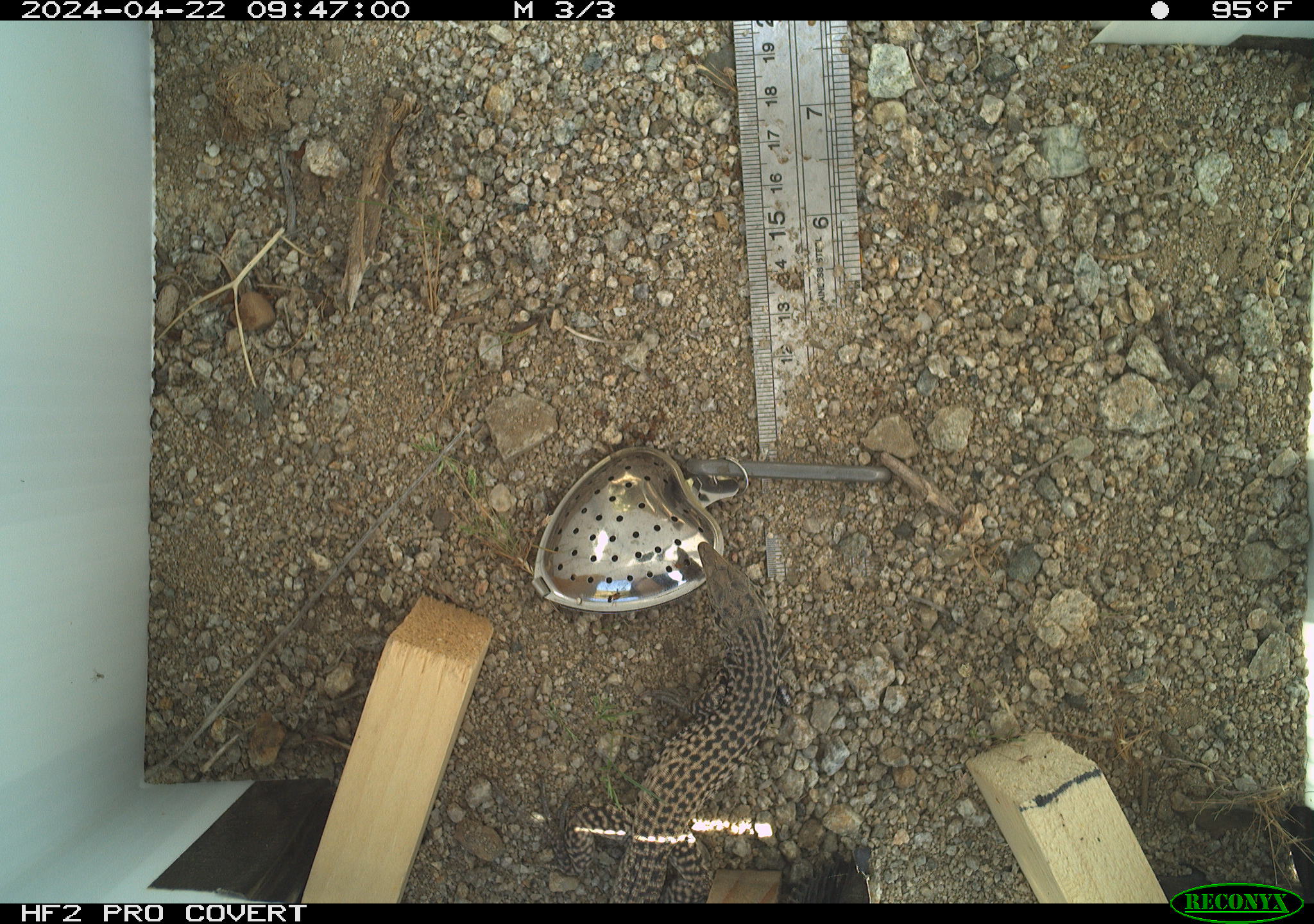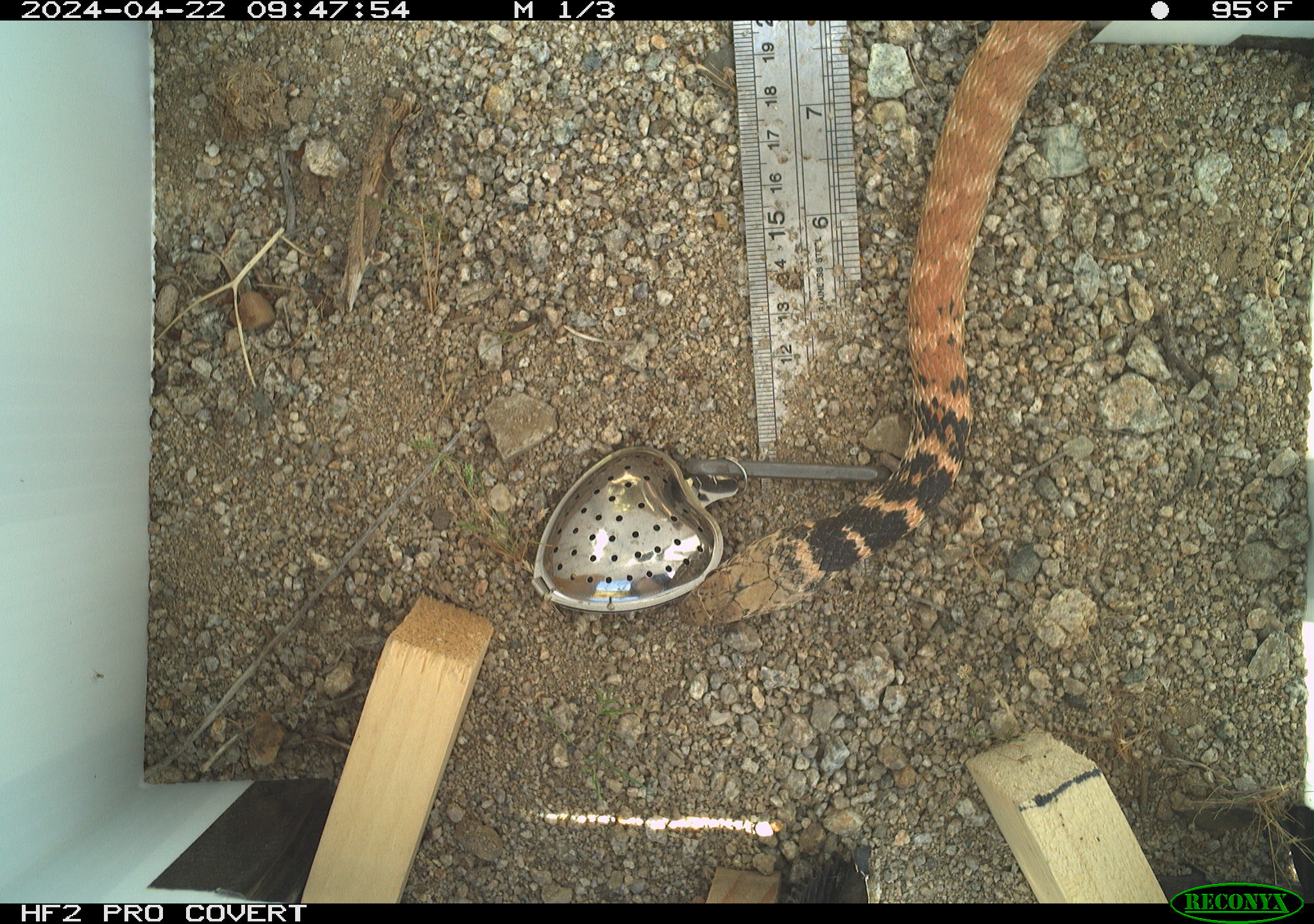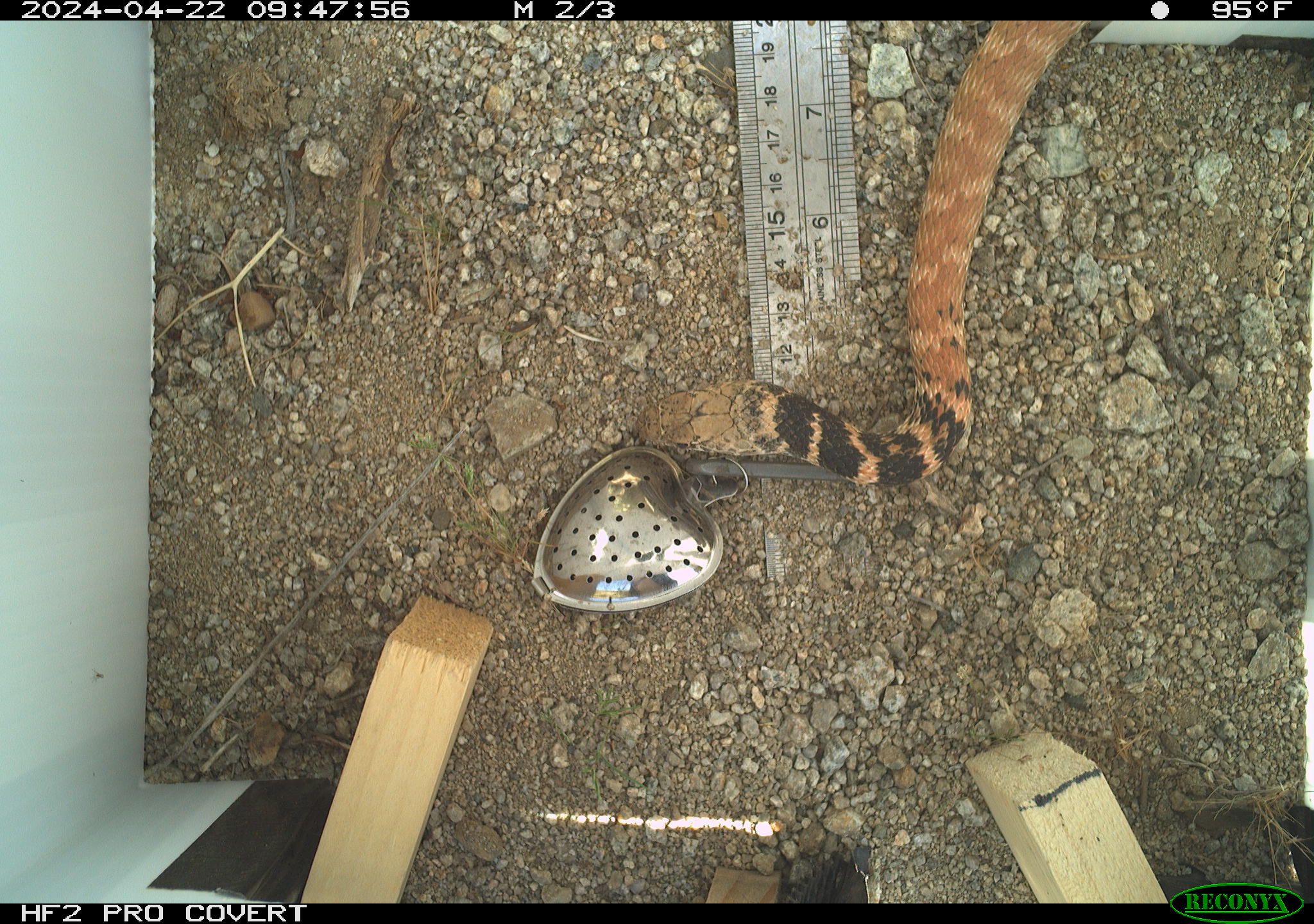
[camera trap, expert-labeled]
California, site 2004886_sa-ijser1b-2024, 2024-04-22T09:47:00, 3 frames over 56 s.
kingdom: Animalia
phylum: Chordata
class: Reptilia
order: Squamata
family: Teiidae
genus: Aspidoscelis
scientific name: Aspidoscelis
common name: whiptail lizards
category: aspidoscelis species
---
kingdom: Animalia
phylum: Chordata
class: Reptilia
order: Squamata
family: Colubridae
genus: Masticophis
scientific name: Masticophis flagellum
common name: coachwhip